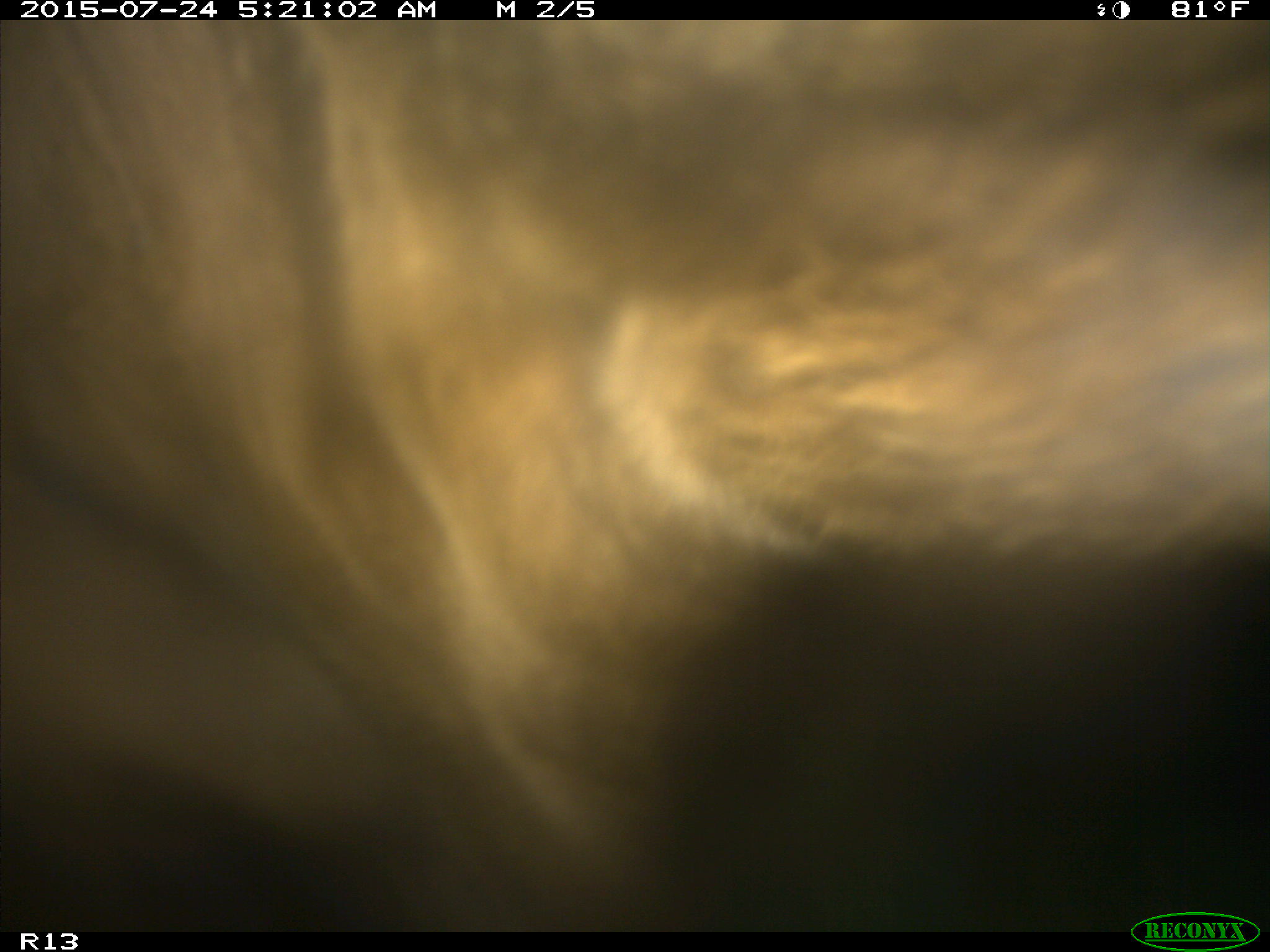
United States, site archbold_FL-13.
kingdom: Animalia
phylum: Chordata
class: Mammalia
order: Artiodactyla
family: Bovidae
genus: Bos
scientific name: Bos taurus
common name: domestic cow